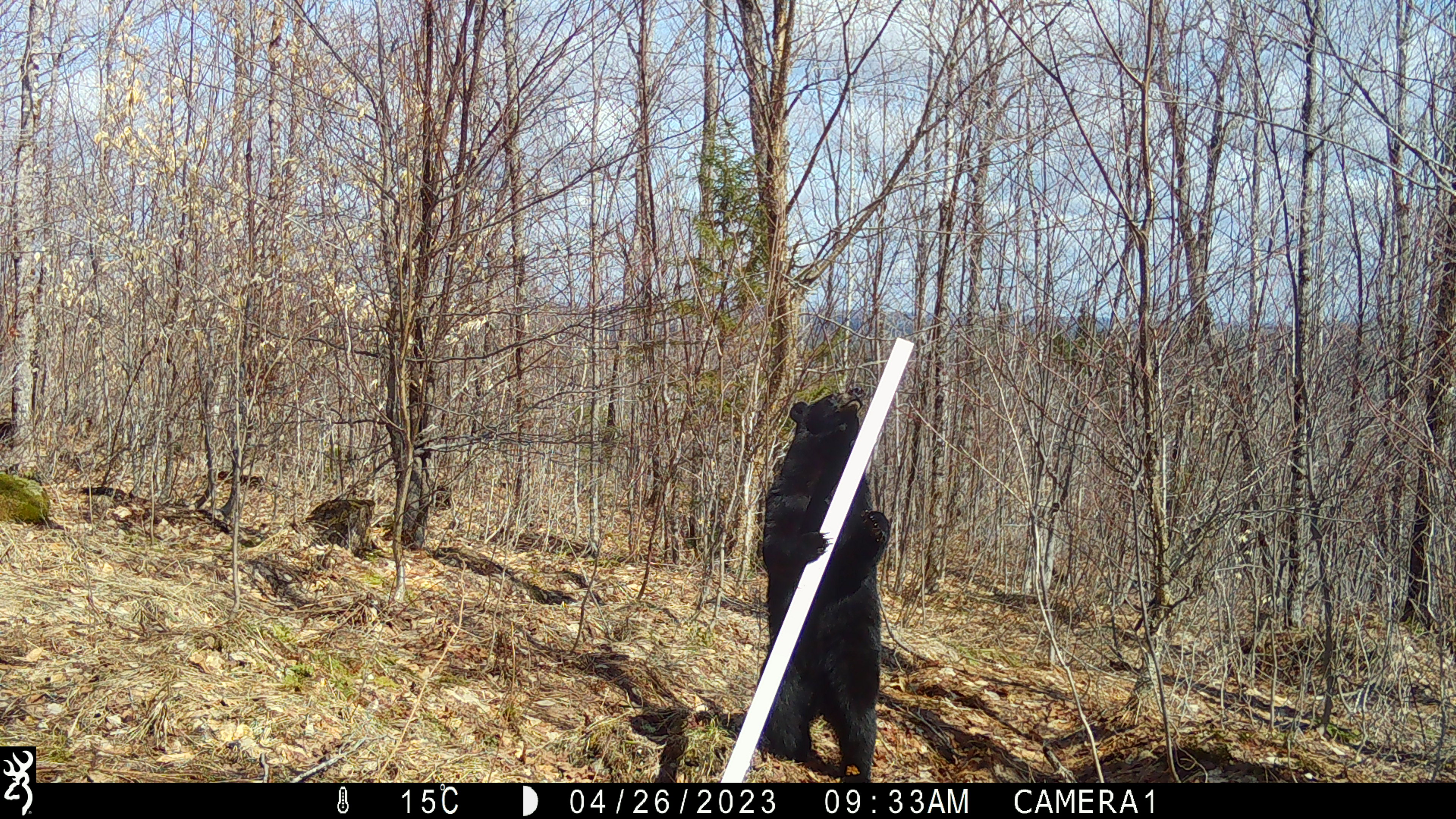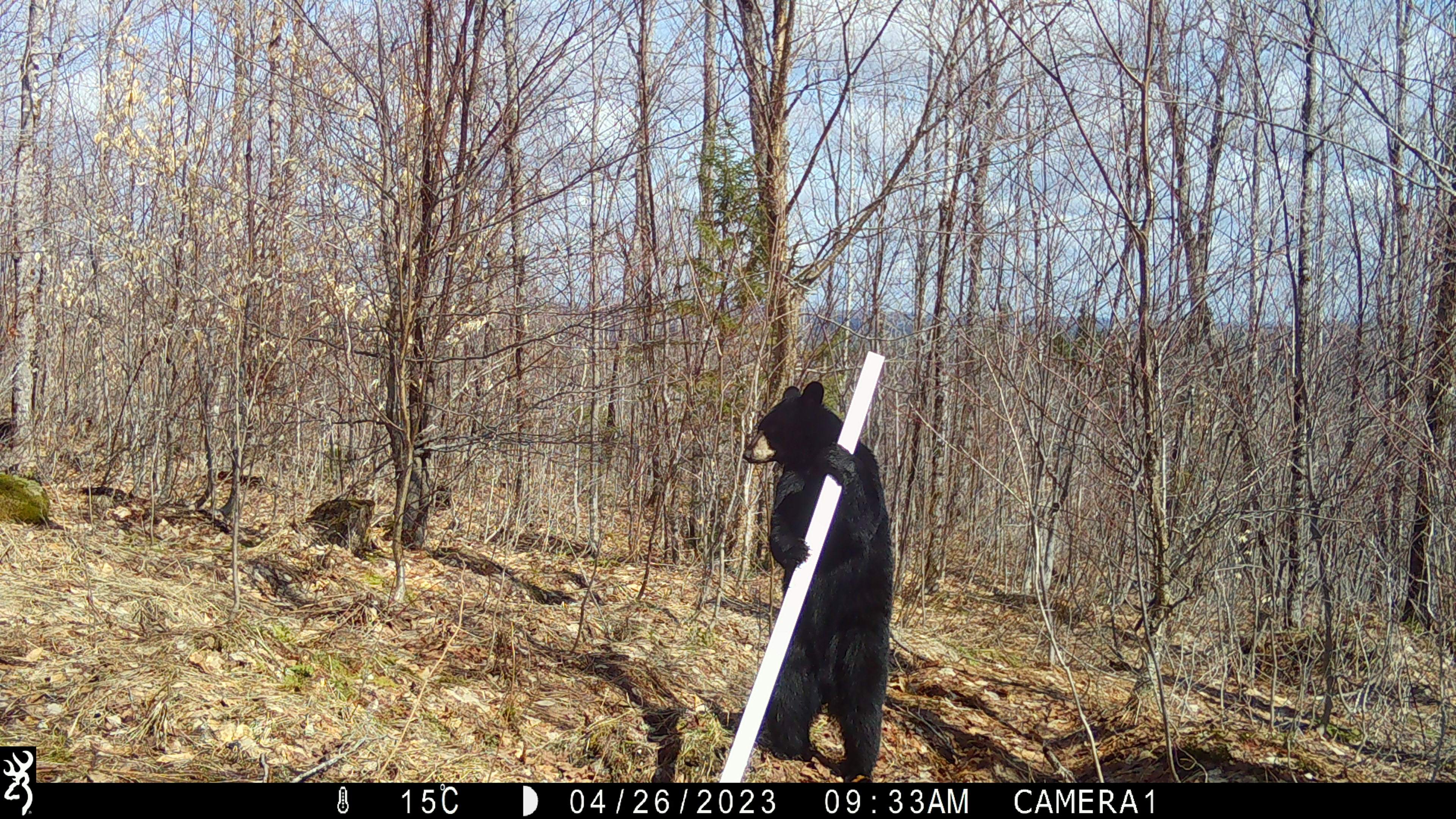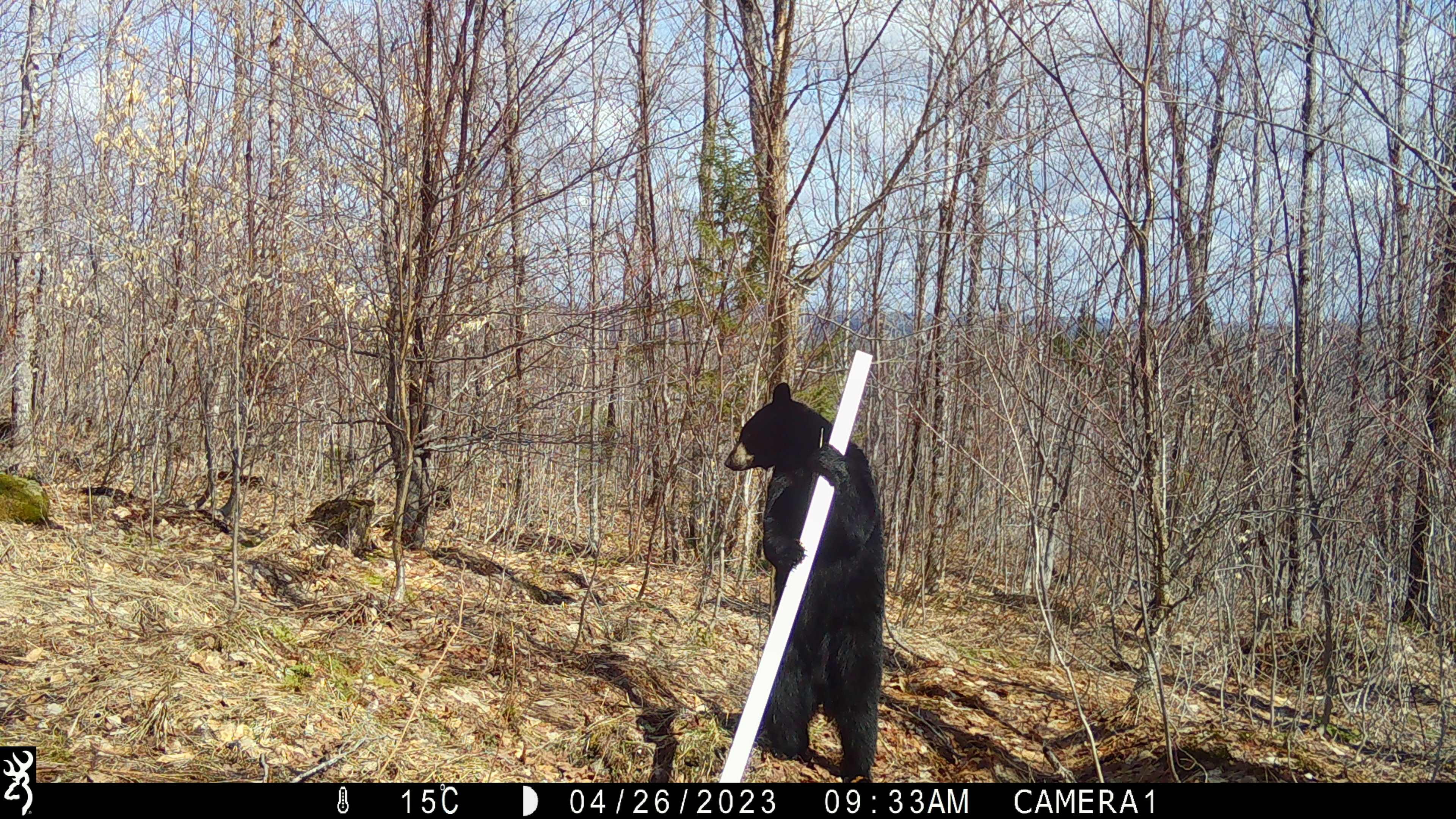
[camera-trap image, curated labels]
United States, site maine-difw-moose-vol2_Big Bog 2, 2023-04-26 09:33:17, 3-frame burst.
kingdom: Animalia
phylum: Chordata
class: Mammalia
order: Carnivora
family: Ursidae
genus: Ursus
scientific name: Ursus americanus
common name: black bear